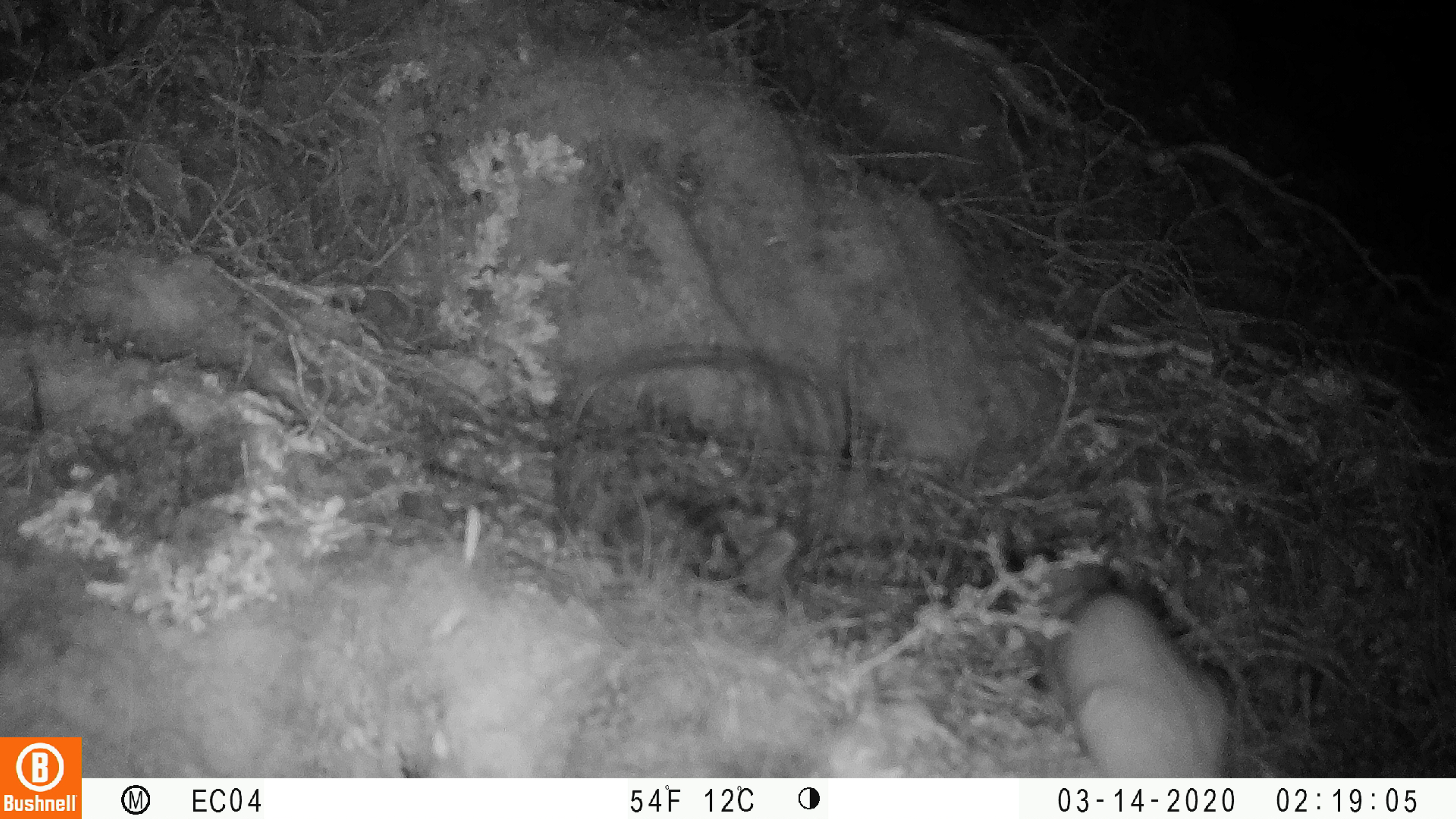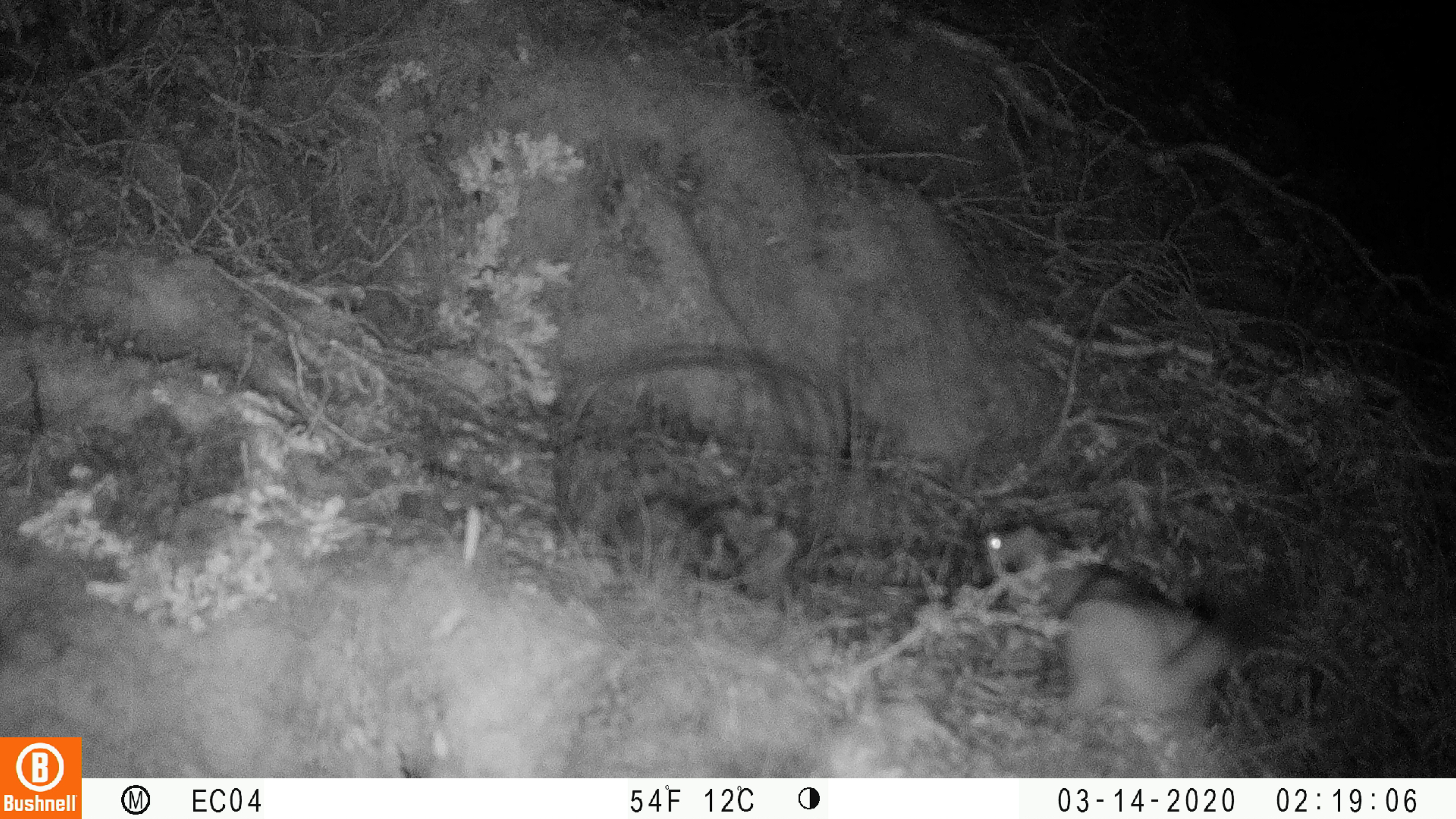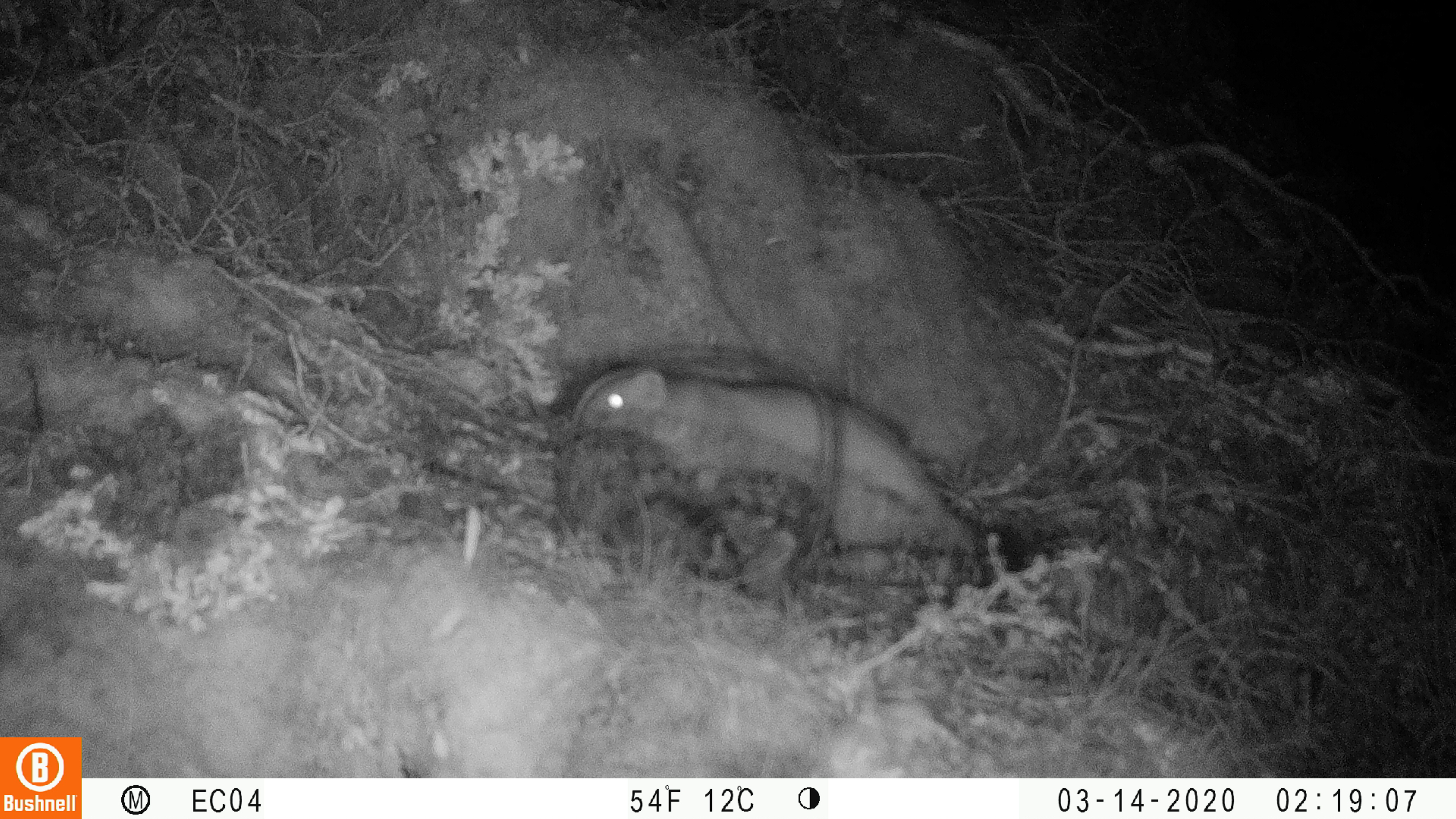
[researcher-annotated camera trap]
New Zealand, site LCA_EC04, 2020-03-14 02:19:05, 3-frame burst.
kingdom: Animalia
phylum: Chordata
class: Mammalia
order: Carnivora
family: Mustelidae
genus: Mustela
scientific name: Mustela erminea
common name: stoat